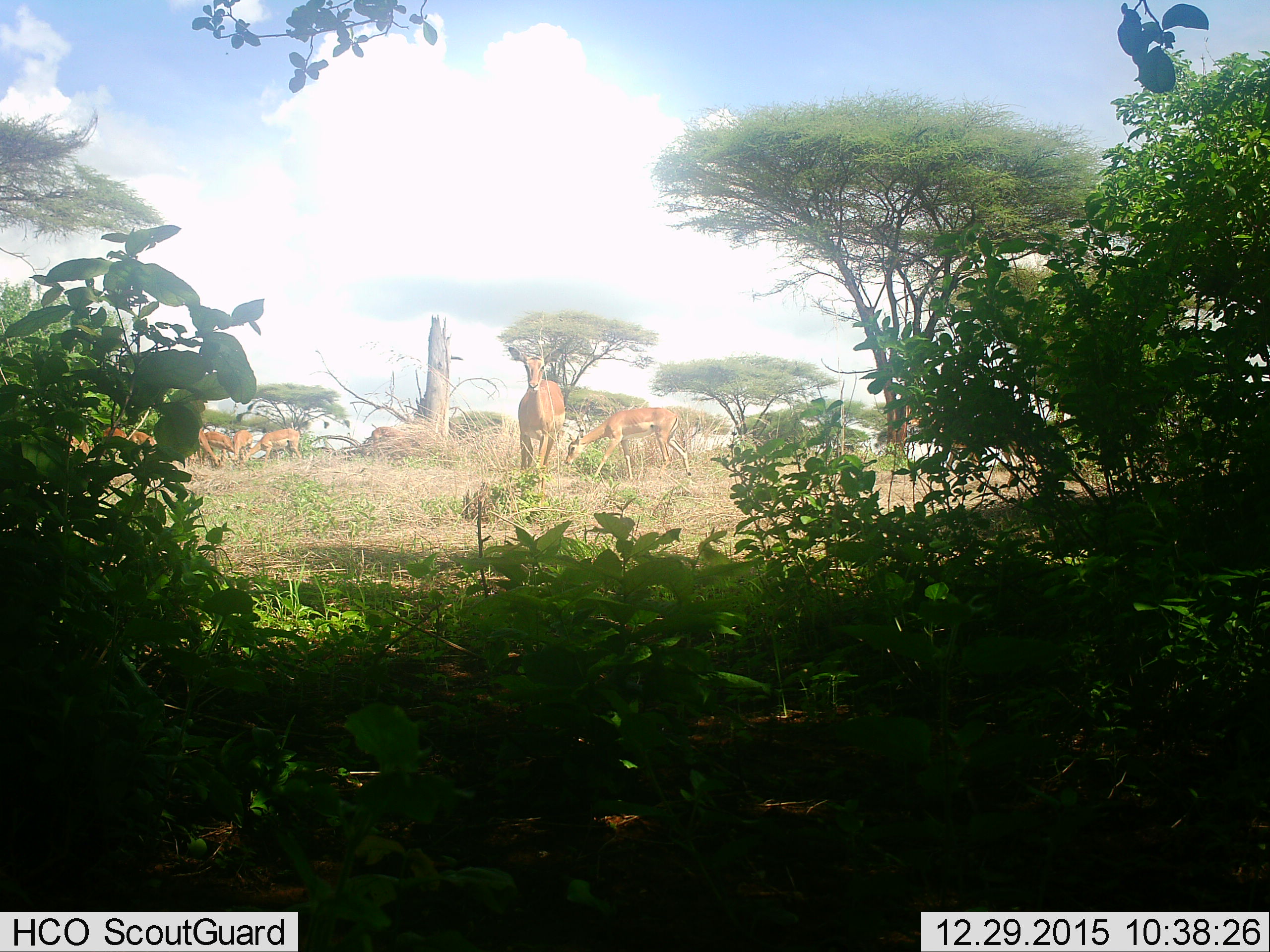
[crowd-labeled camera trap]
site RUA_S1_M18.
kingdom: Animalia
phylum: Chordata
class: Mammalia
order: Artiodactyla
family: Bovidae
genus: Aepyceros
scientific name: Aepyceros melampus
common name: impala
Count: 9.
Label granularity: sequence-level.